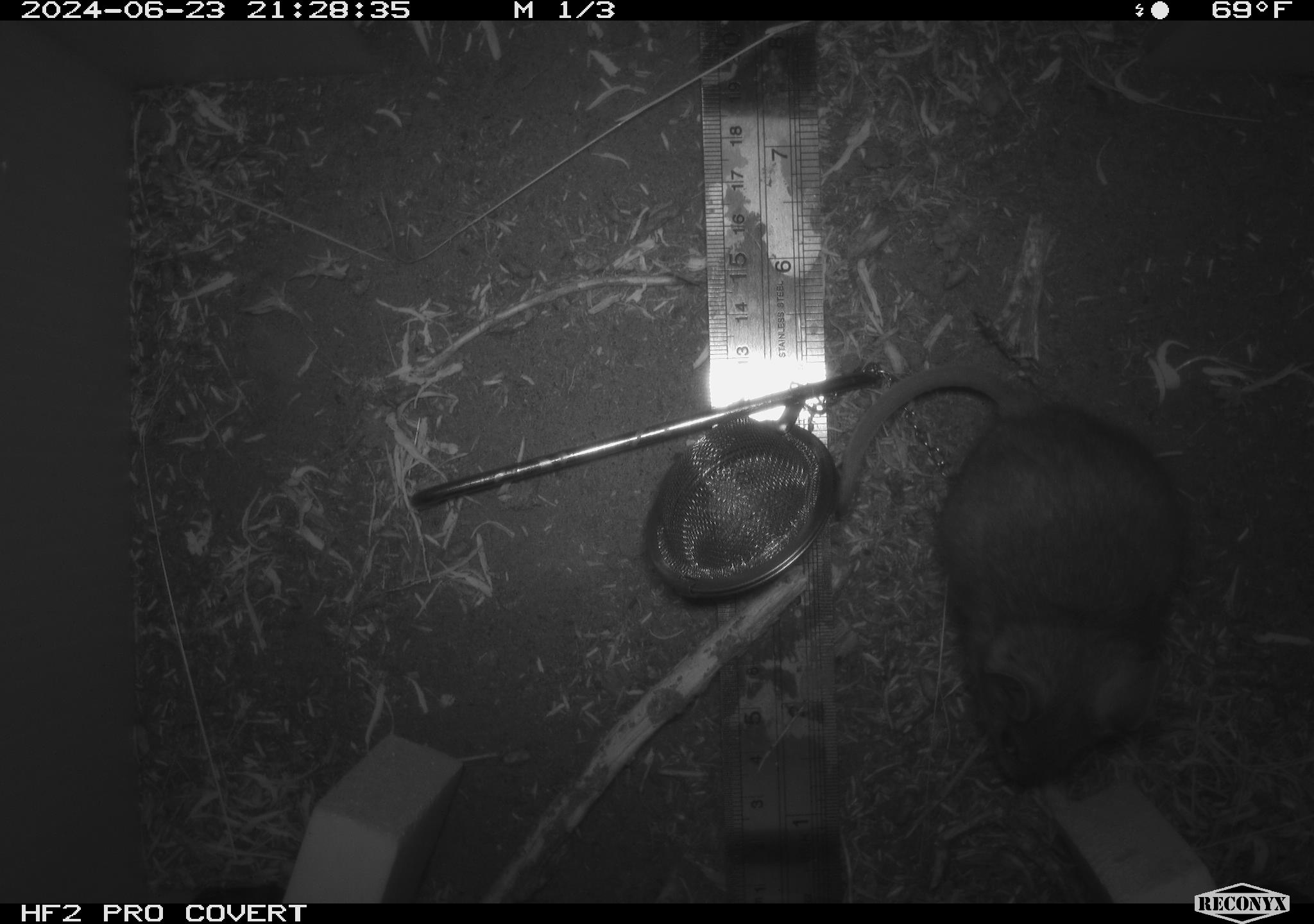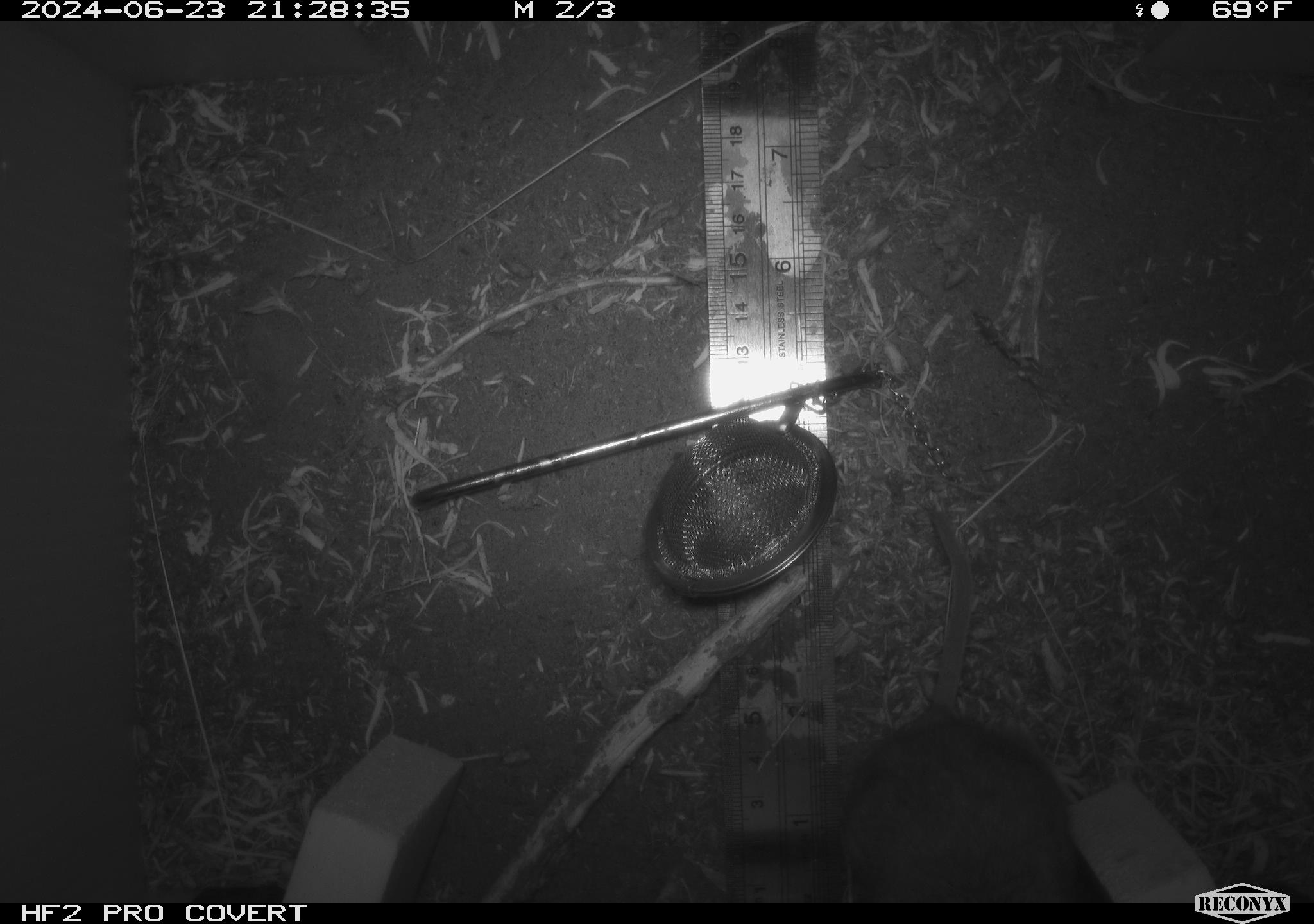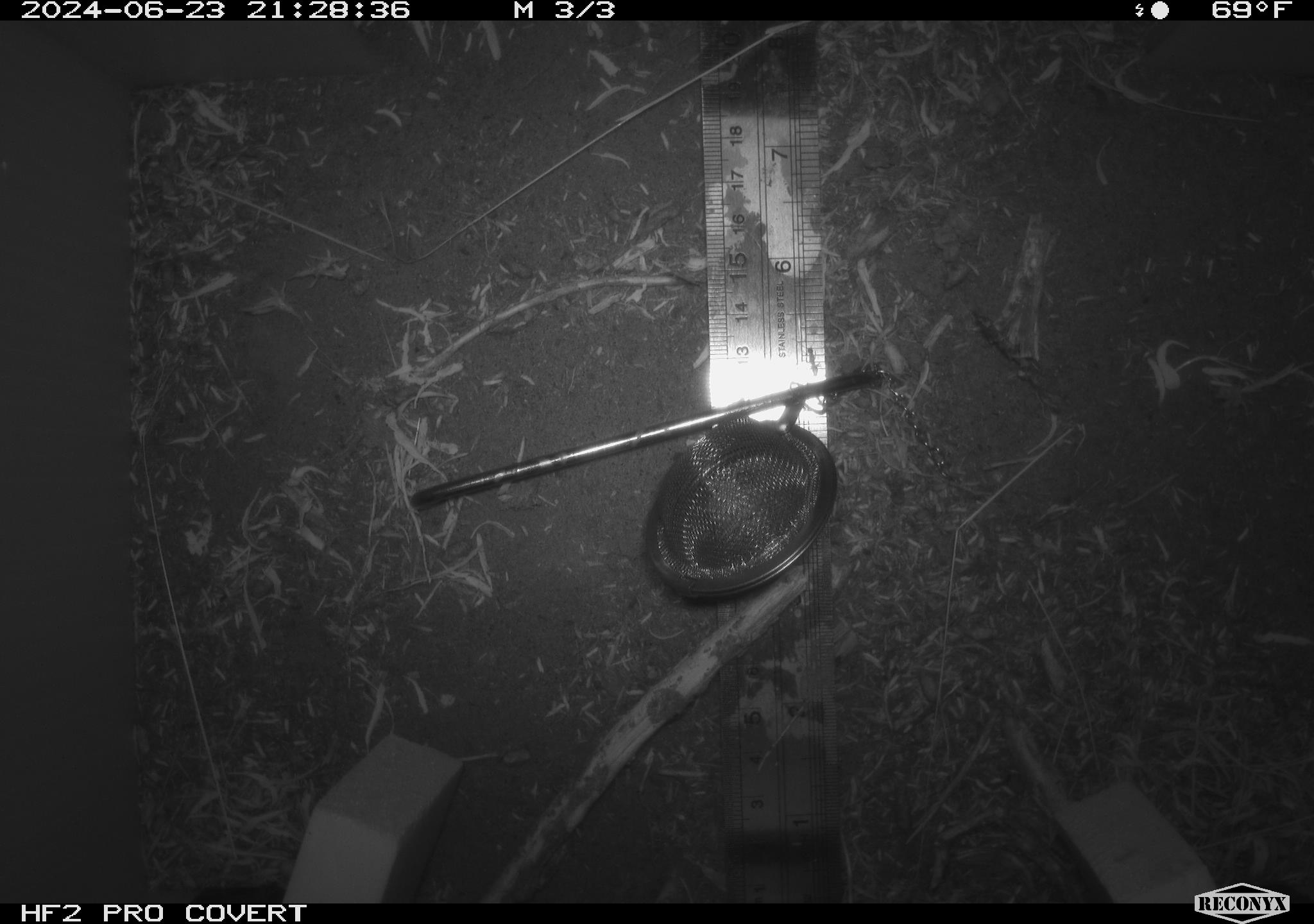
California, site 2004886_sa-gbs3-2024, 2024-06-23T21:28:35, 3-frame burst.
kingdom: Animalia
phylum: Chordata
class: Mammalia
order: Rodentia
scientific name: Rodentia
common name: woodrat or rat or mouse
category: woodrat or rat or mouse species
Woodrat or rat or mouse species (woodrat or rat or mouse) (Rodentia).